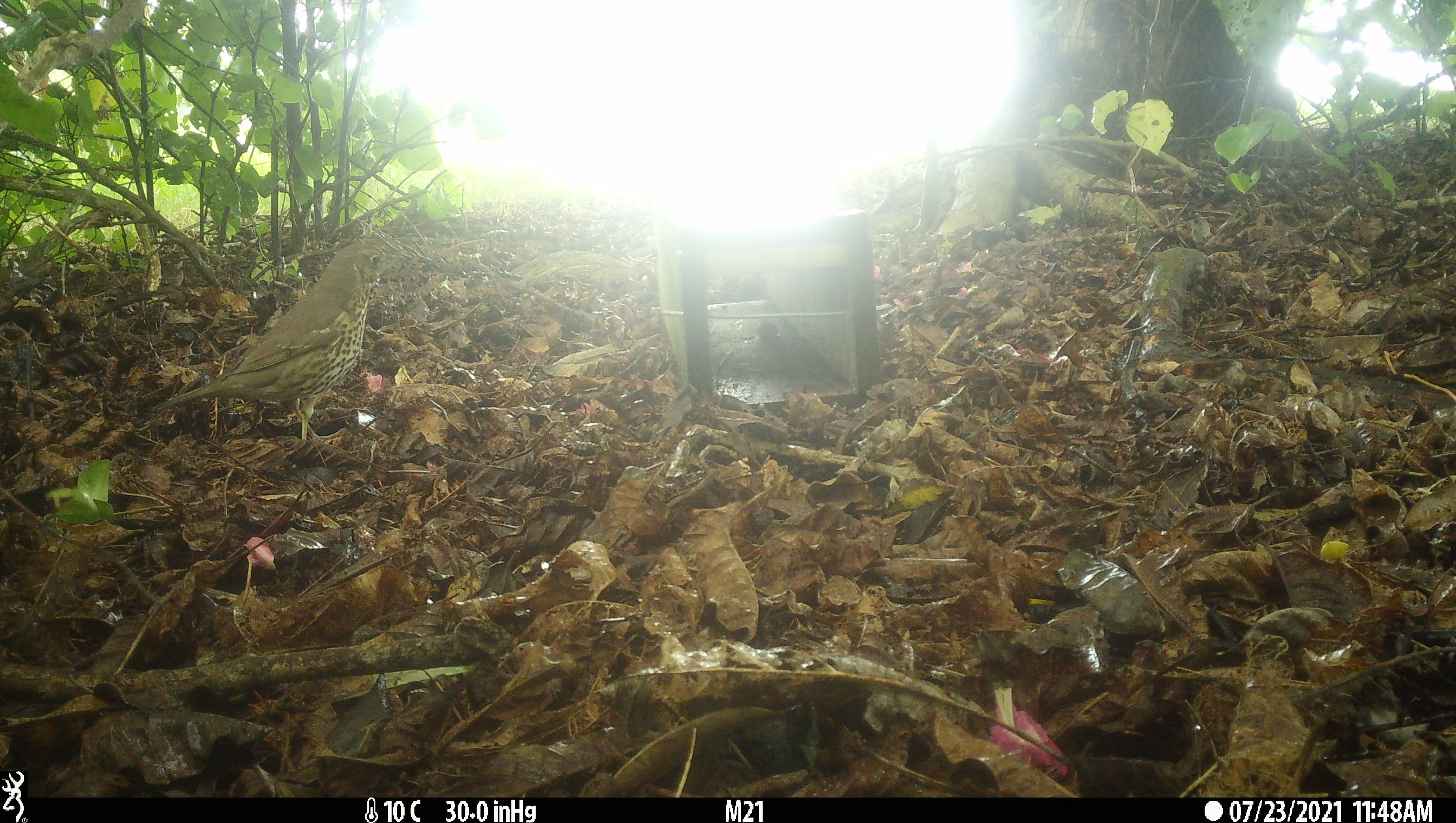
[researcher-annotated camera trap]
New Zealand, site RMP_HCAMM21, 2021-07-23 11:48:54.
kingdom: Animalia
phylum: Chordata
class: Aves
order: Passeriformes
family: Turdidae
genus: Turdus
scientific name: Turdus philomelos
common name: song thrush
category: thrush